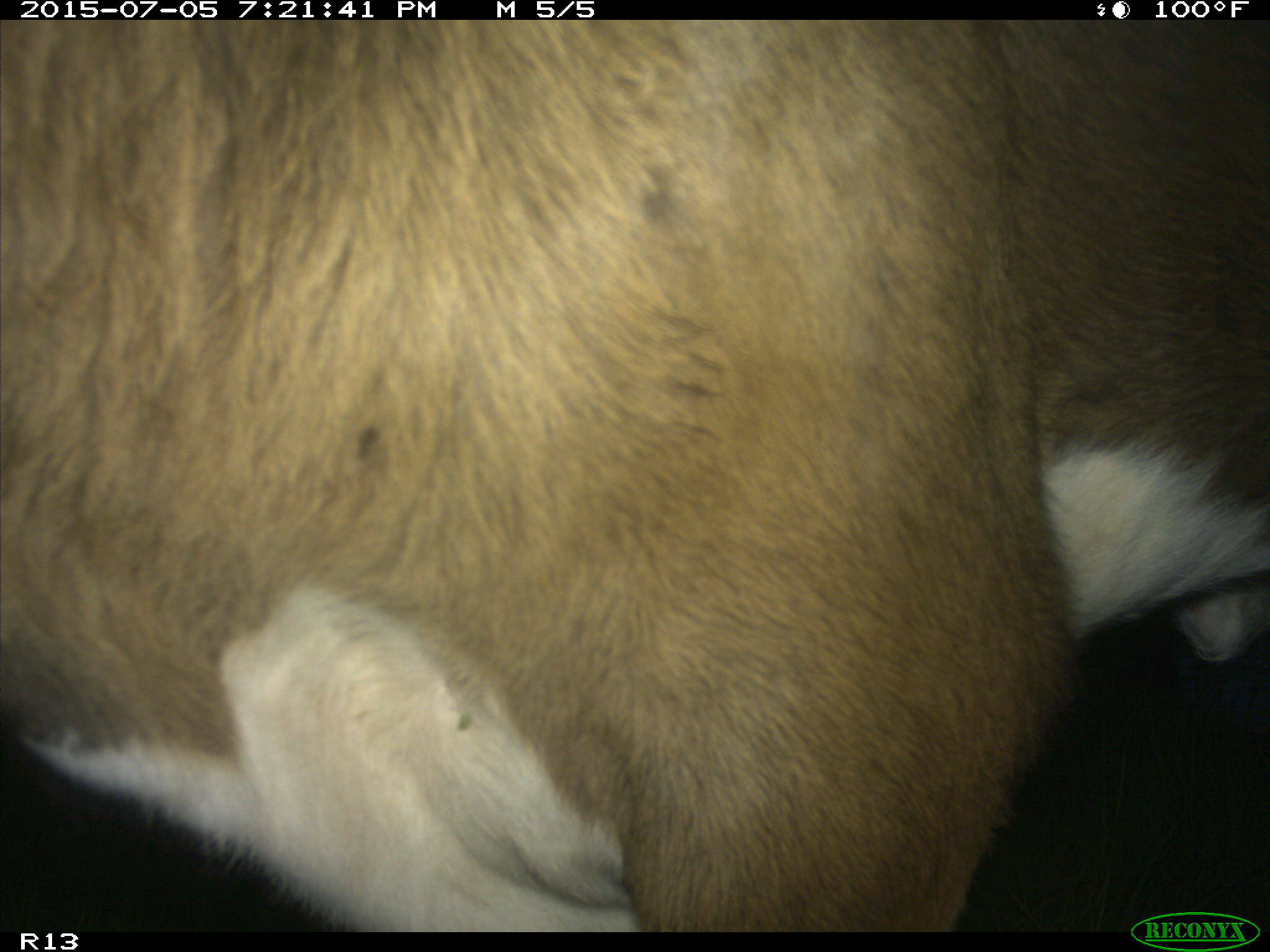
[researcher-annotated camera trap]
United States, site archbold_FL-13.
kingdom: Animalia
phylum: Chordata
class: Mammalia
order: Artiodactyla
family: Bovidae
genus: Bos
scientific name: Bos taurus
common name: domestic cow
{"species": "Bos taurus (domestic cow)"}